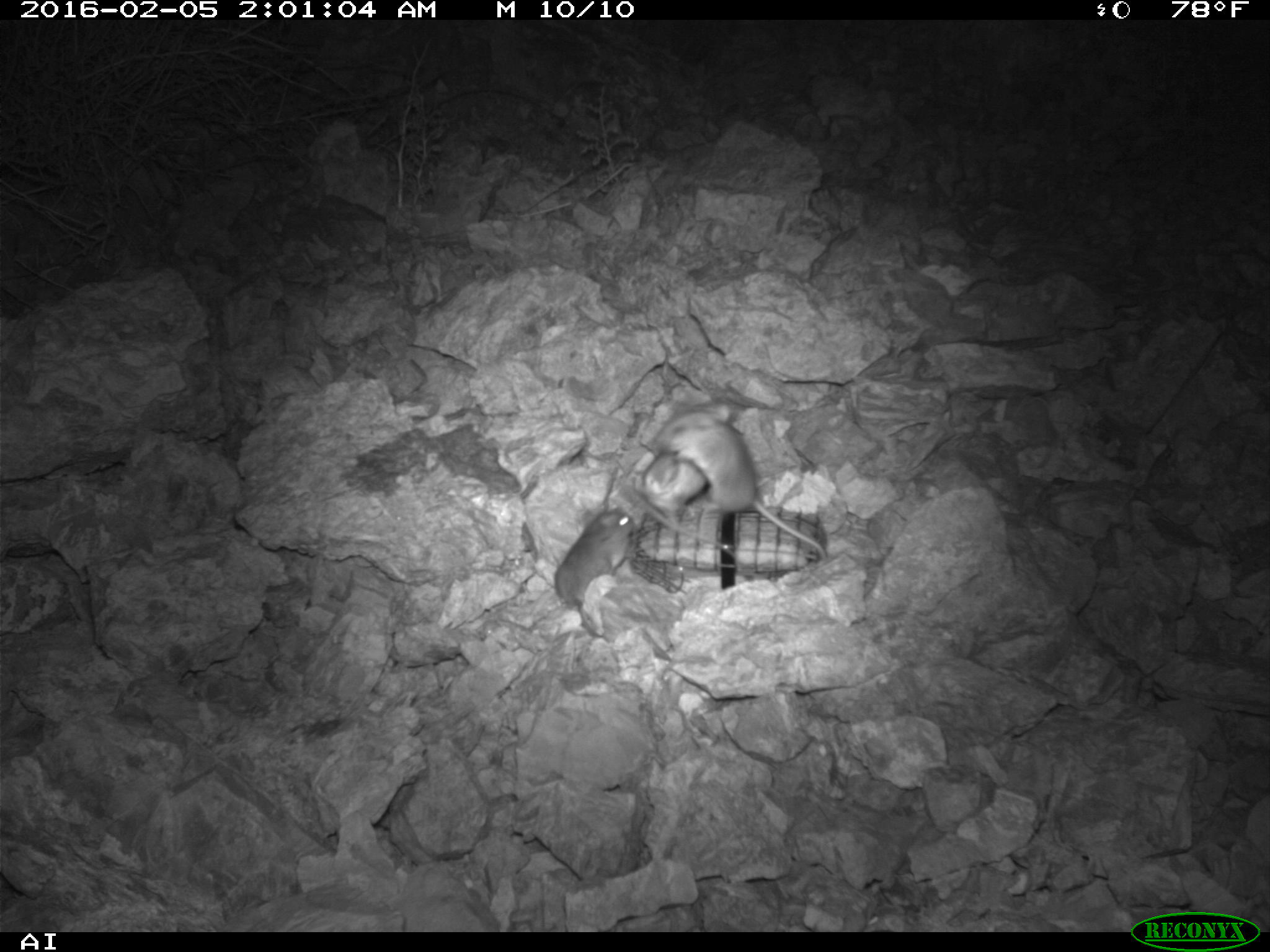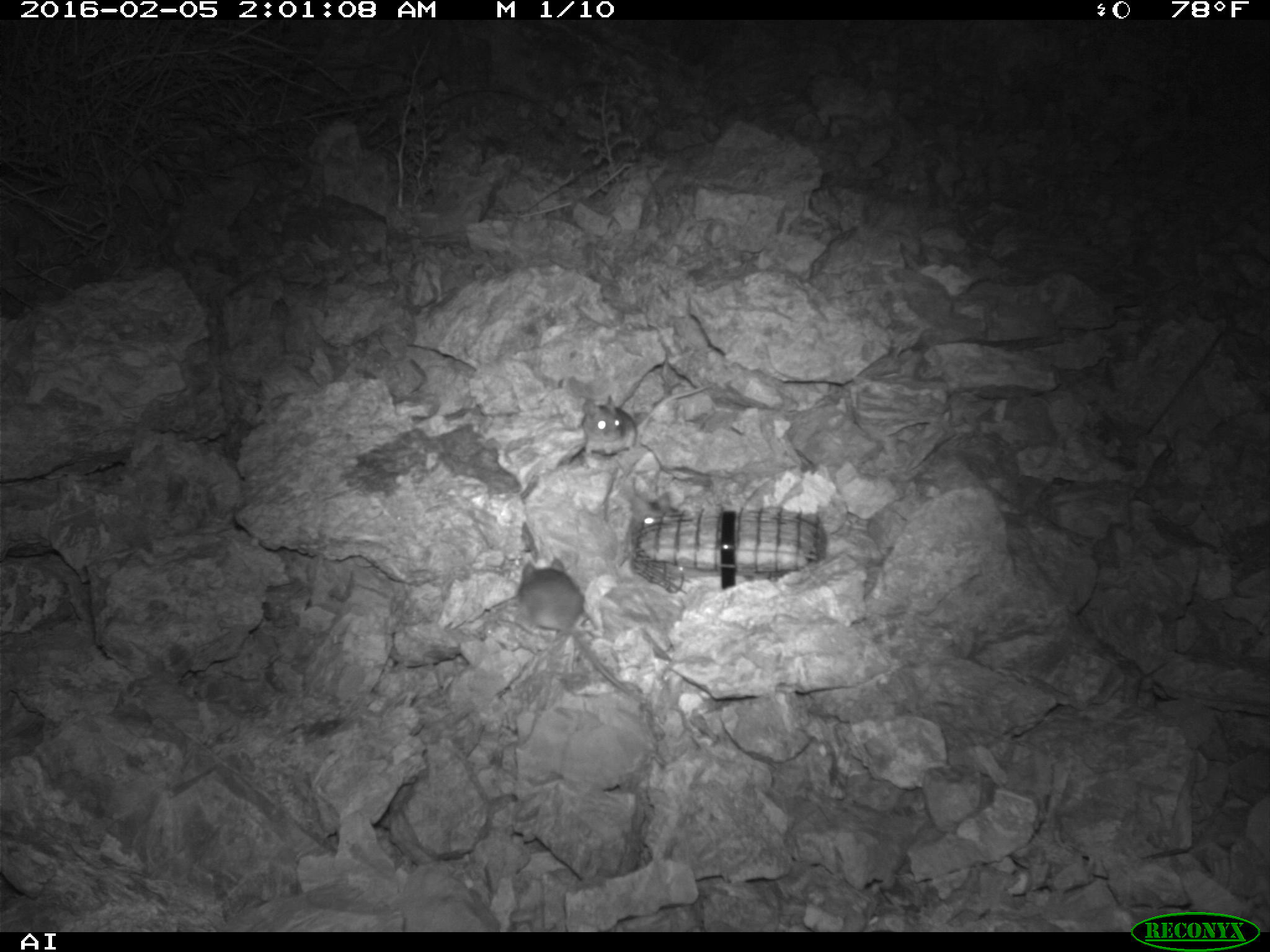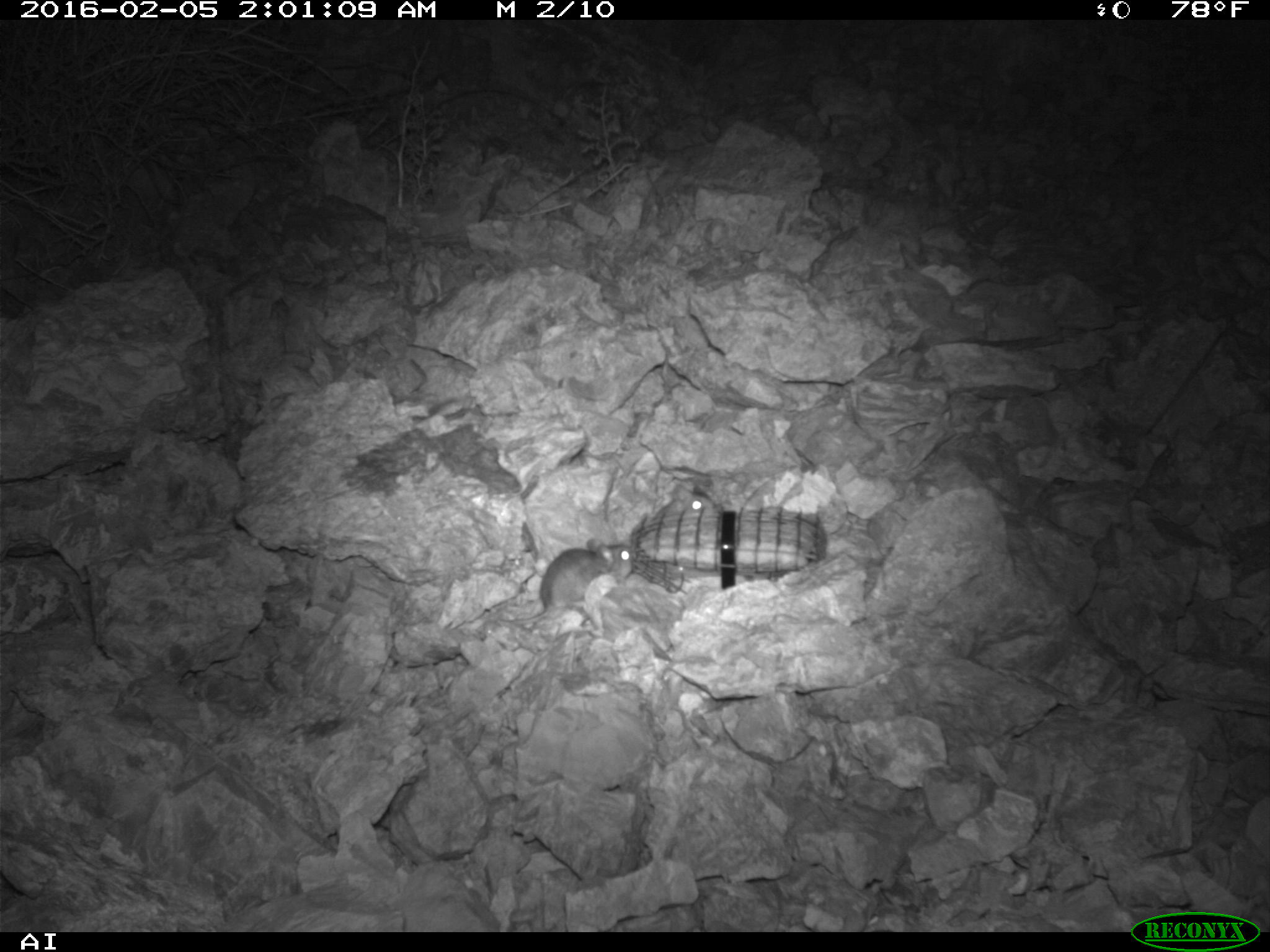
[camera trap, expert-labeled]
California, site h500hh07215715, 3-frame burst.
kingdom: Animalia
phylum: Chordata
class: Mammalia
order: Rodentia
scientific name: Rodentia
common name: rodent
Rodent (Rodentia).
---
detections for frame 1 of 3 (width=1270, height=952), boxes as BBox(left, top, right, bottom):
rodent: BBox(646, 400, 830, 562); BBox(553, 505, 638, 640); BBox(636, 456, 709, 532)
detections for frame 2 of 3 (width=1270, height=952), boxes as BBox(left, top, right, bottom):
rodent: BBox(518, 555, 631, 695); BBox(580, 384, 714, 457); BBox(631, 489, 678, 529)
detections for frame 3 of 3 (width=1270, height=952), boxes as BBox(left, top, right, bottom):
rodent: BBox(499, 538, 634, 624); BBox(657, 484, 715, 515)